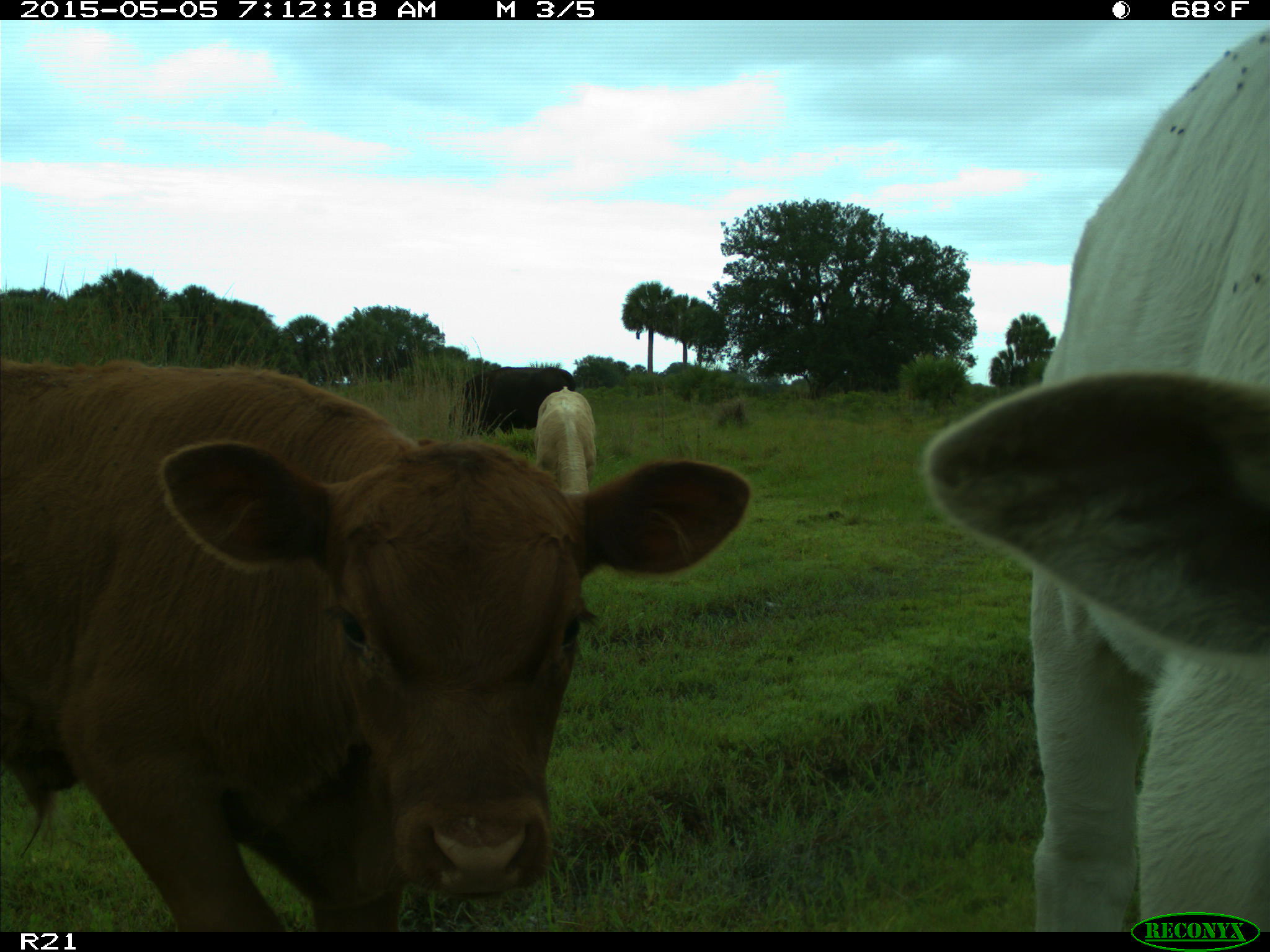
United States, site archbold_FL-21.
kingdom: Animalia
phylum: Chordata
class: Mammalia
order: Artiodactyla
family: Bovidae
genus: Bos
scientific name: Bos taurus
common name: domestic cow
Bos taurus (domestic cow).